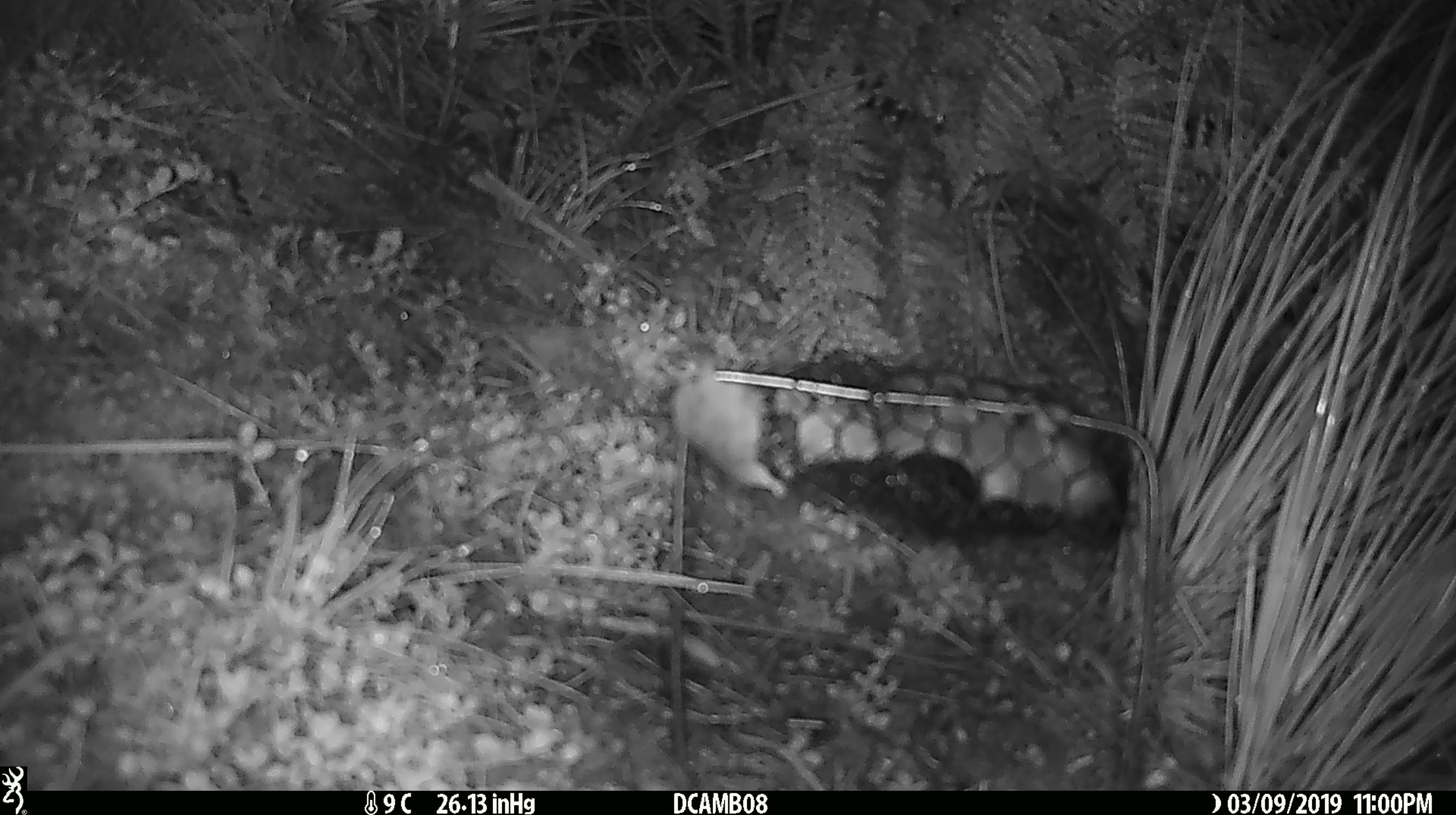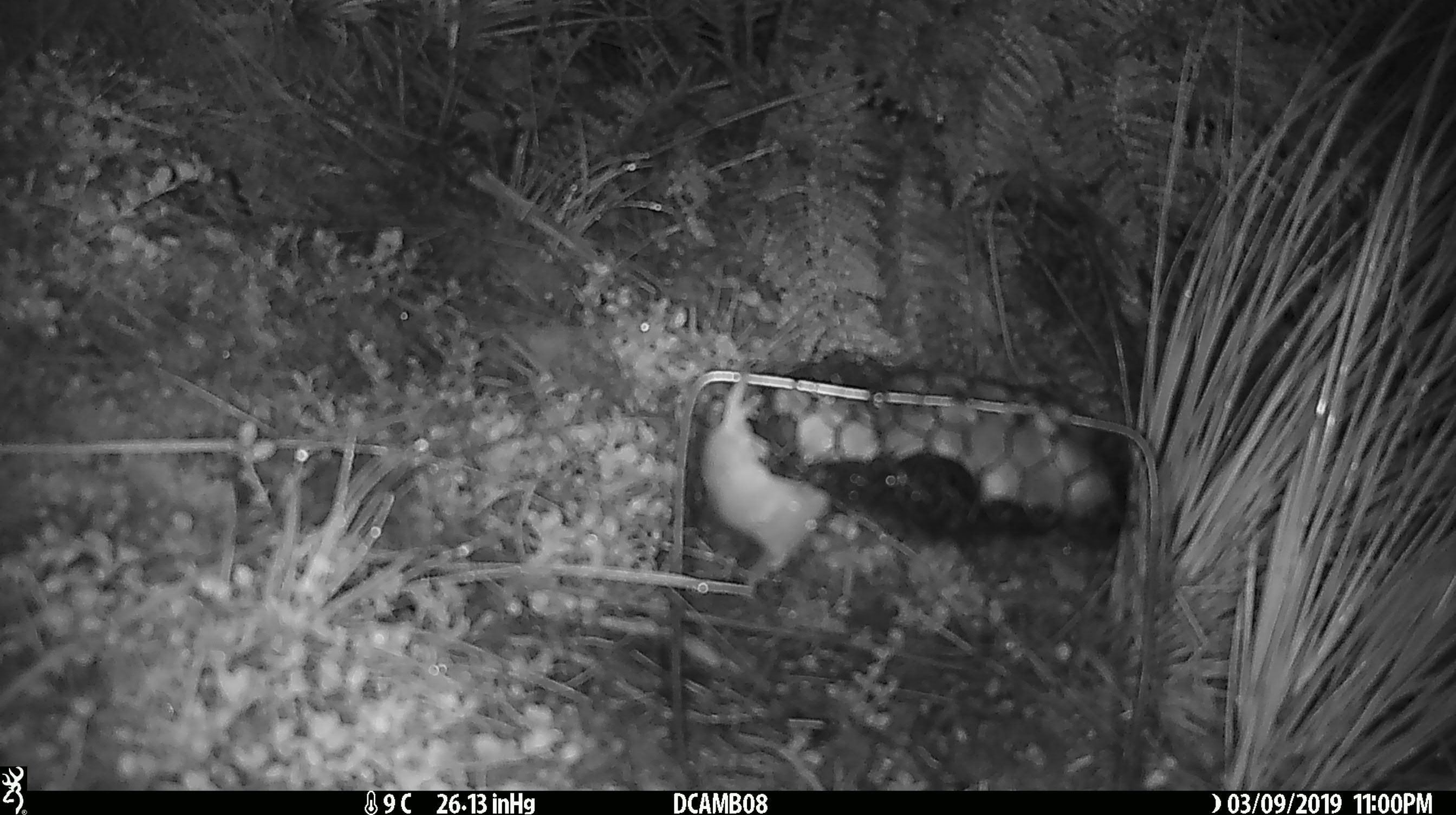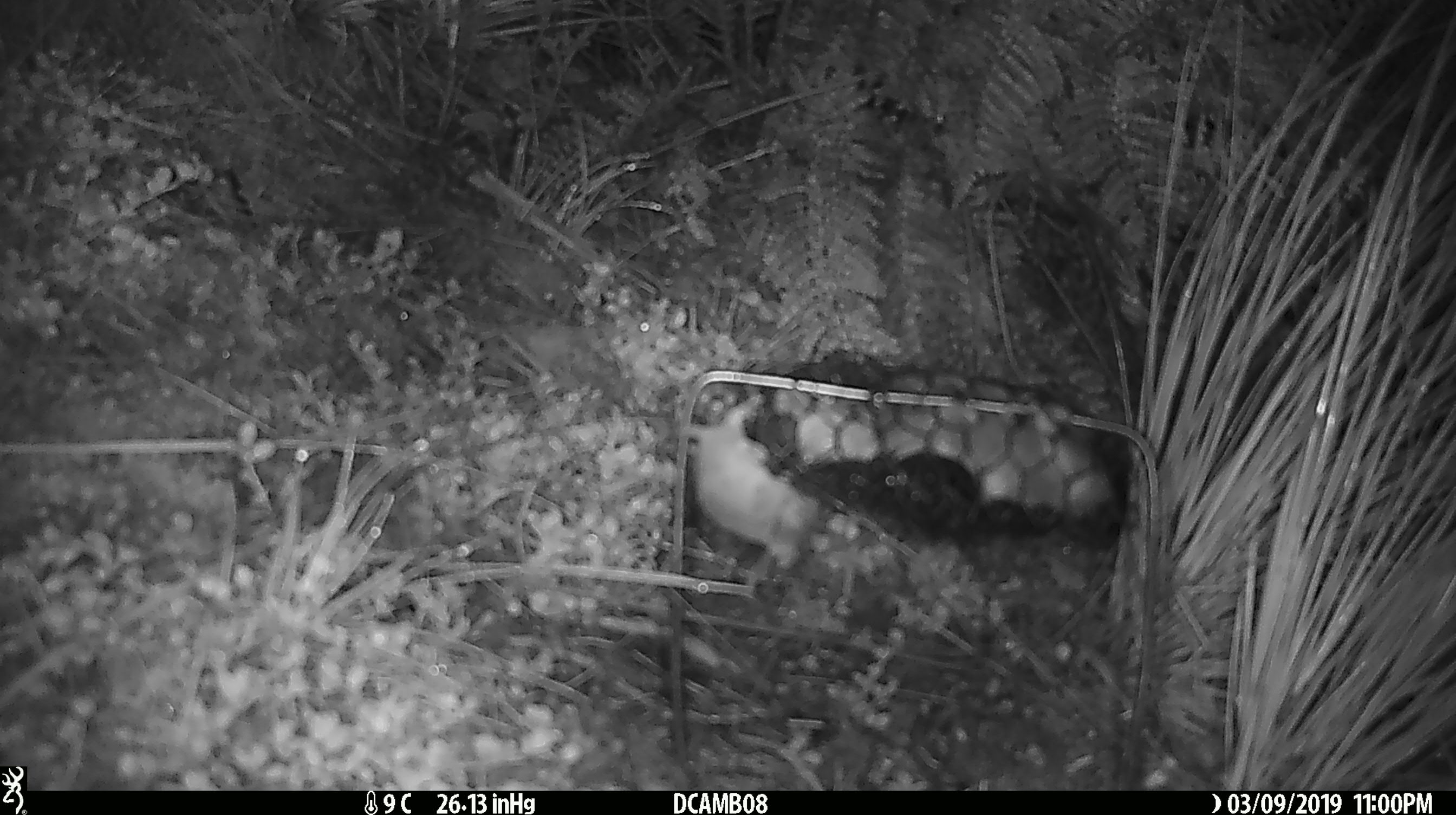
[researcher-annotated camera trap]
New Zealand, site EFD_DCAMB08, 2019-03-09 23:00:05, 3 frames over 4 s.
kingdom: Animalia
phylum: Chordata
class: Mammalia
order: Rodentia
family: Muridae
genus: Mus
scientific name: Mus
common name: mouse